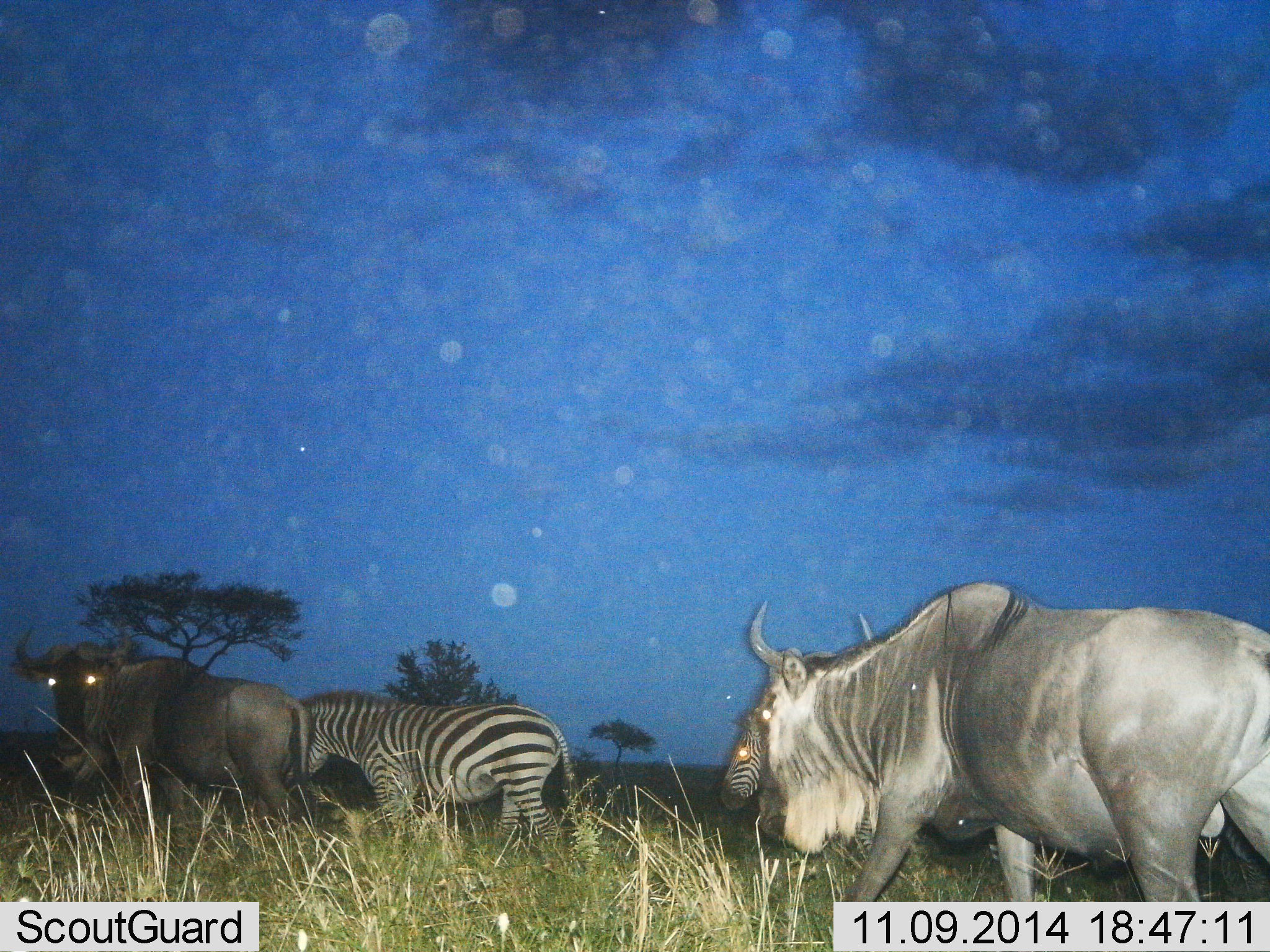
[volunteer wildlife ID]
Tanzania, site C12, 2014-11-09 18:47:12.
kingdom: Animalia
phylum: Chordata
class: Mammalia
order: Artiodactyla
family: Bovidae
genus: Connochaetes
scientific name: Connochaetes taurinus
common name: blue wildebeest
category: wildebeest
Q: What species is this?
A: Wildebeest (blue wildebeest) (Connochaetes taurinus).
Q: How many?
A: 2.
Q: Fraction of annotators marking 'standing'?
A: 10%.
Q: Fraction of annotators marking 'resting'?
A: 0%.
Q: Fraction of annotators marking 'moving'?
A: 90%.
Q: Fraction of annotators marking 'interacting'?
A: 0%.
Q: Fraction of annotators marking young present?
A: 0%.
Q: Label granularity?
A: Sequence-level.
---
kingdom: Animalia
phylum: Chordata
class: Mammalia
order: Perissodactyla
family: Equidae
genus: Equus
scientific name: Equus quagga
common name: plains zebra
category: zebra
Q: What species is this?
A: Zebra (plains zebra) (Equus quagga).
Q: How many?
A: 2.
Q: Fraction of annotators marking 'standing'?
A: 10%.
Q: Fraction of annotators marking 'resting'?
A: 0%.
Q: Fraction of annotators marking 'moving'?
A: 90%.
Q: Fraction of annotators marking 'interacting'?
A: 0%.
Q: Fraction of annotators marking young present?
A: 0%.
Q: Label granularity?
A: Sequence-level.